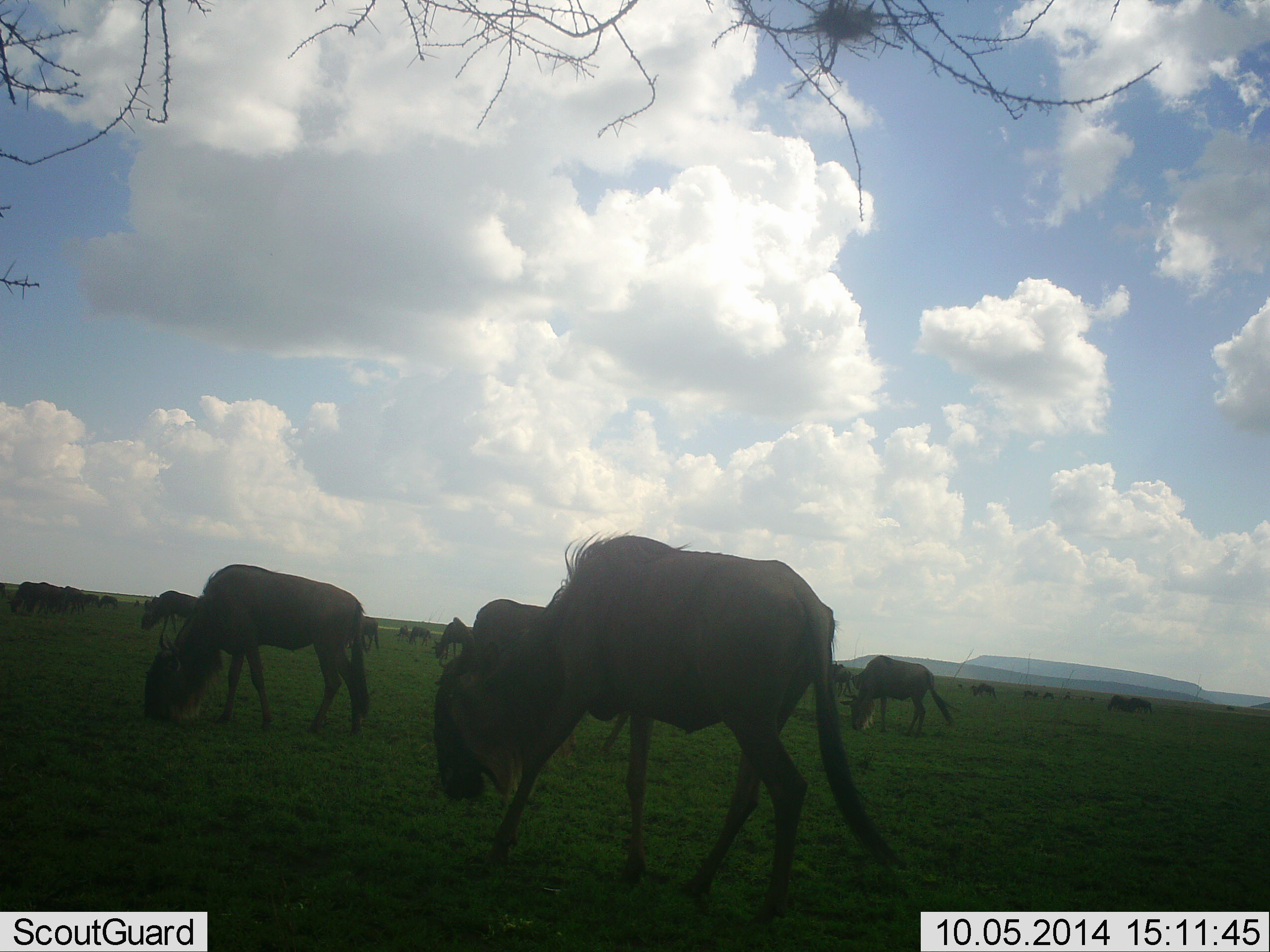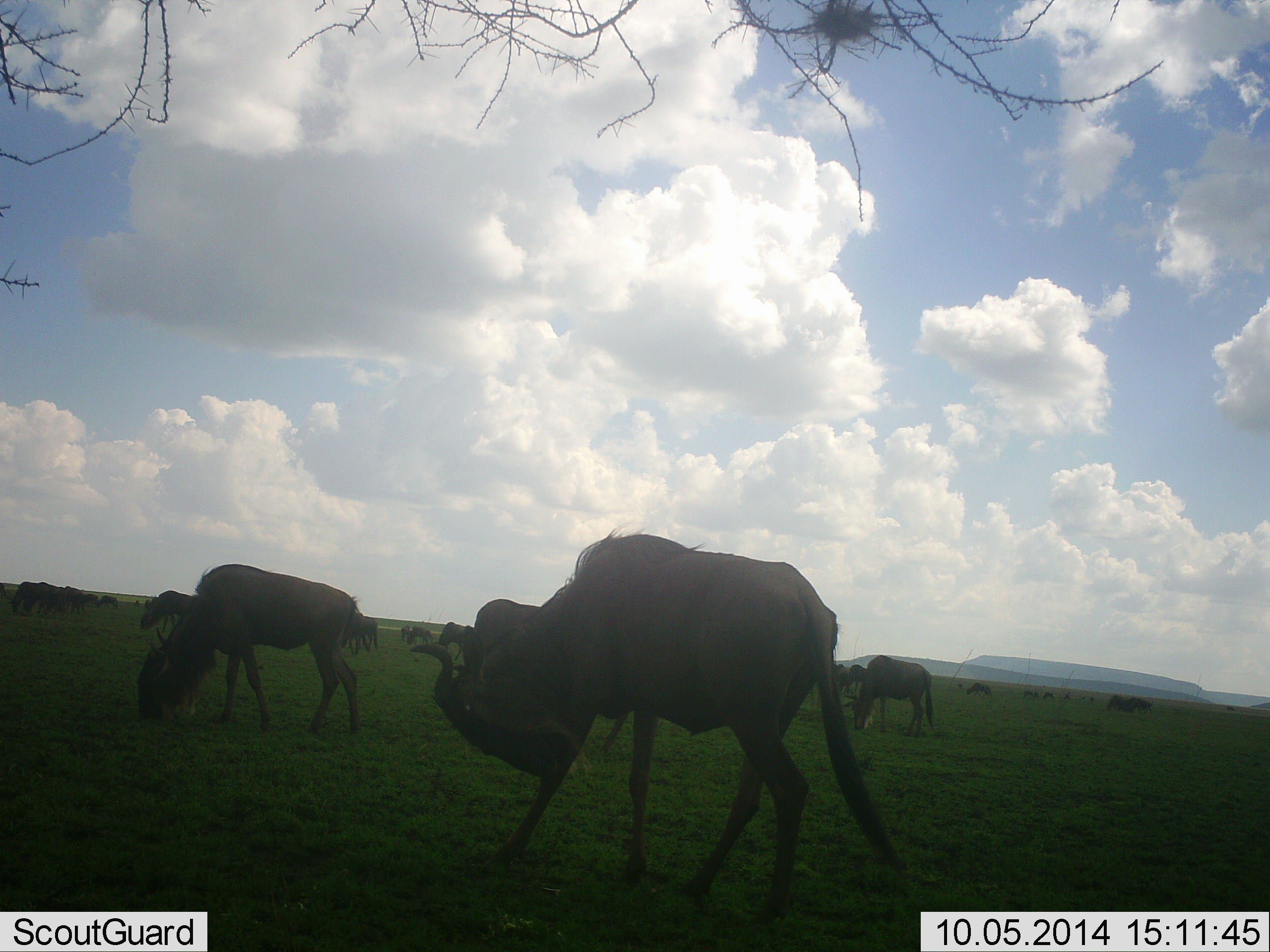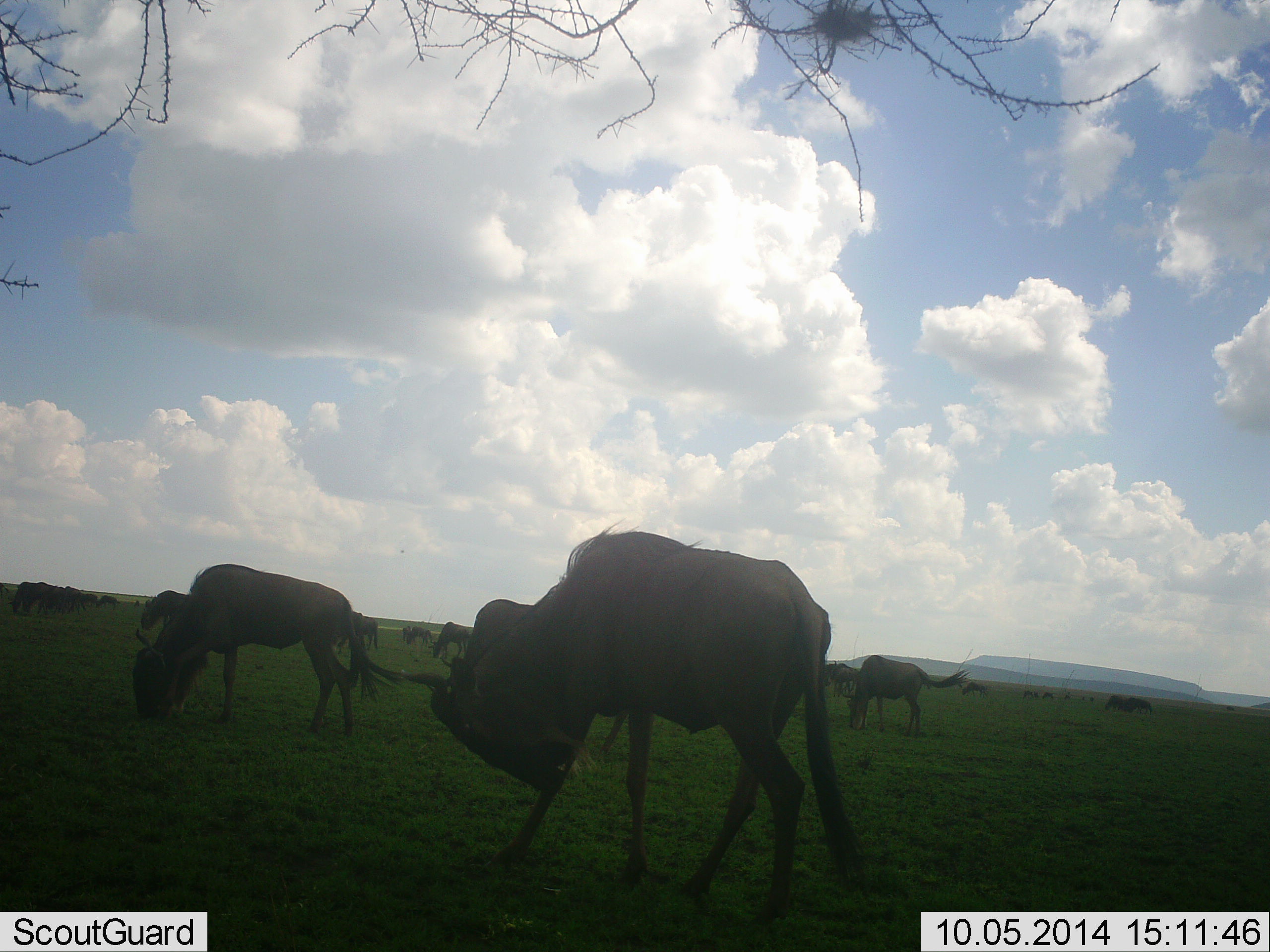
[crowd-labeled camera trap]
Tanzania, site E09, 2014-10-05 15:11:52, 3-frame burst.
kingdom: Animalia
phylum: Chordata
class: Mammalia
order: Artiodactyla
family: Bovidae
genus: Connochaetes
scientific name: Connochaetes taurinus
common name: blue wildebeest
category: wildebeest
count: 11-50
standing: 40%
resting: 0%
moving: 20%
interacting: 0%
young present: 0%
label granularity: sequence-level